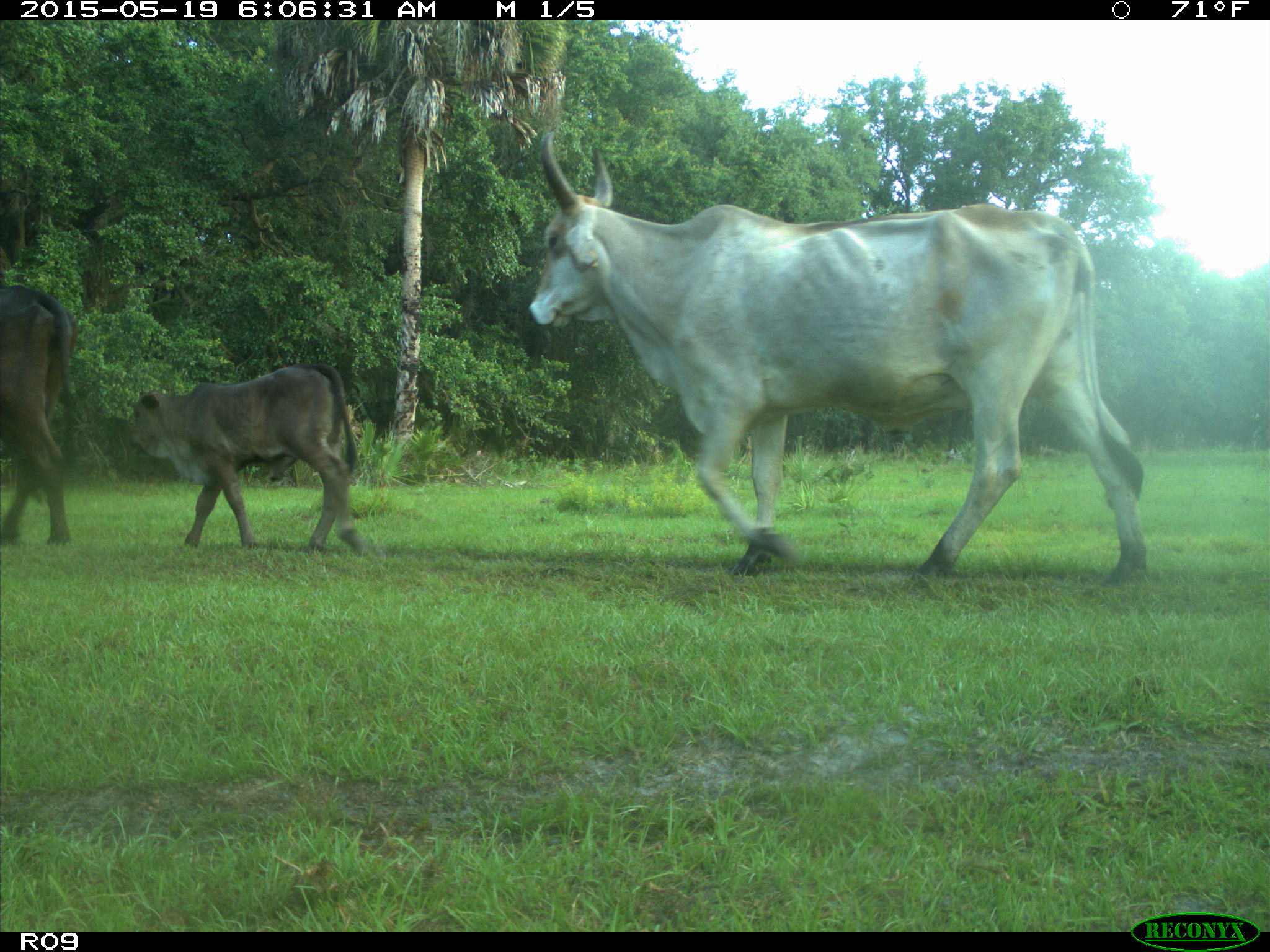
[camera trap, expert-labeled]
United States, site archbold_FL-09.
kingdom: Animalia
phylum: Chordata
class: Mammalia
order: Artiodactyla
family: Bovidae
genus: Bos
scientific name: Bos taurus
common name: domestic cow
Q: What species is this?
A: Bos taurus (domestic cow).